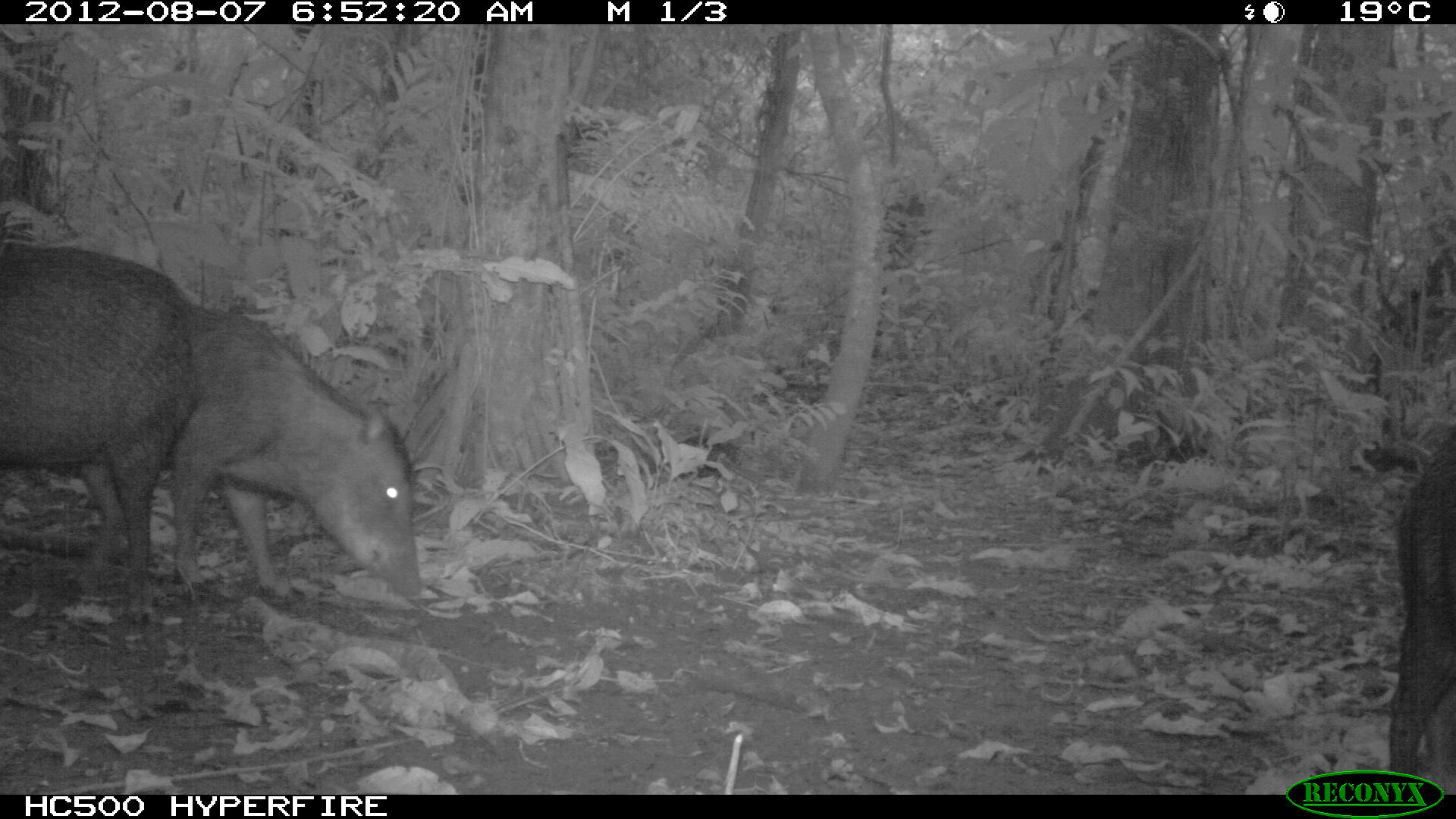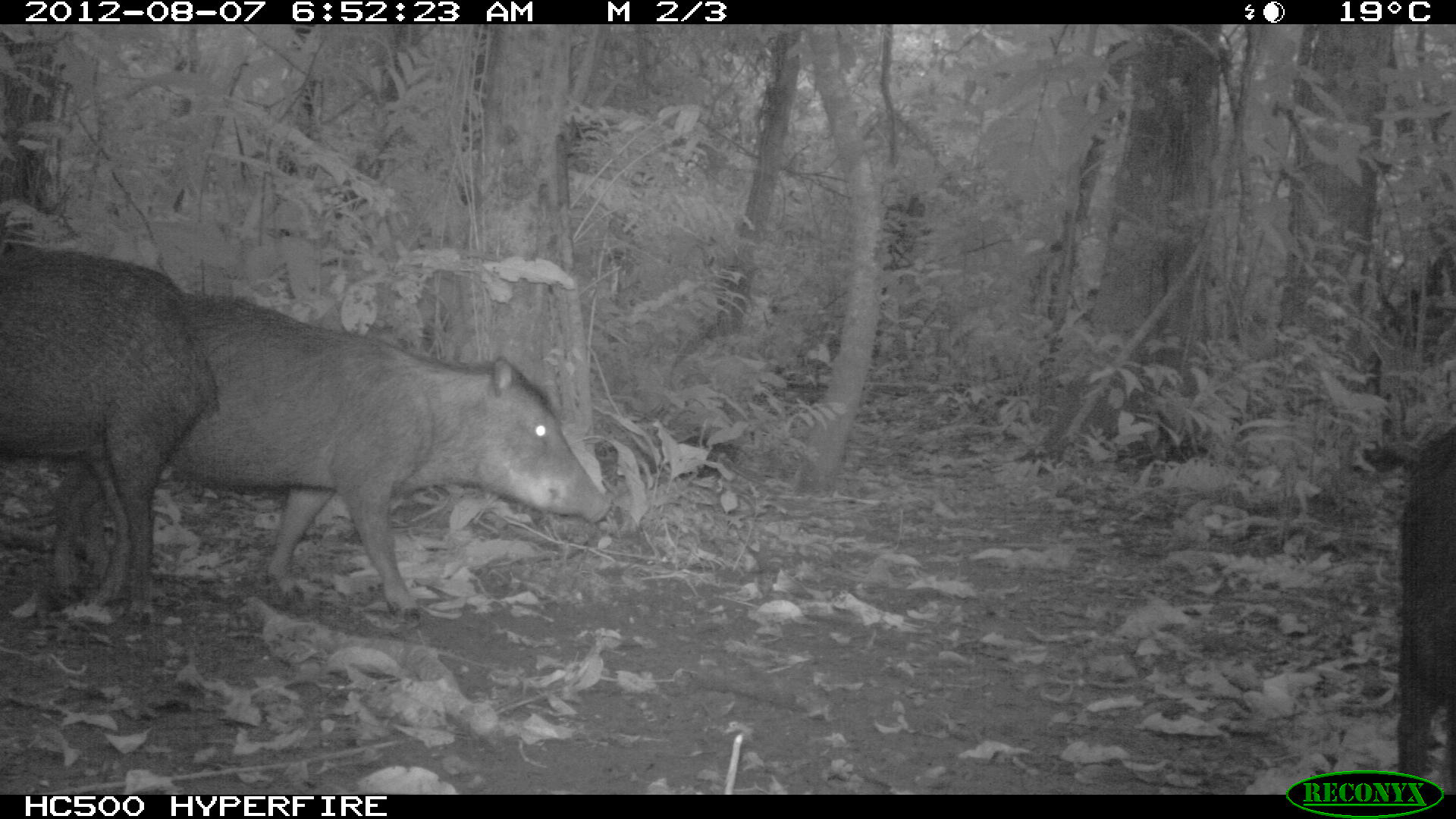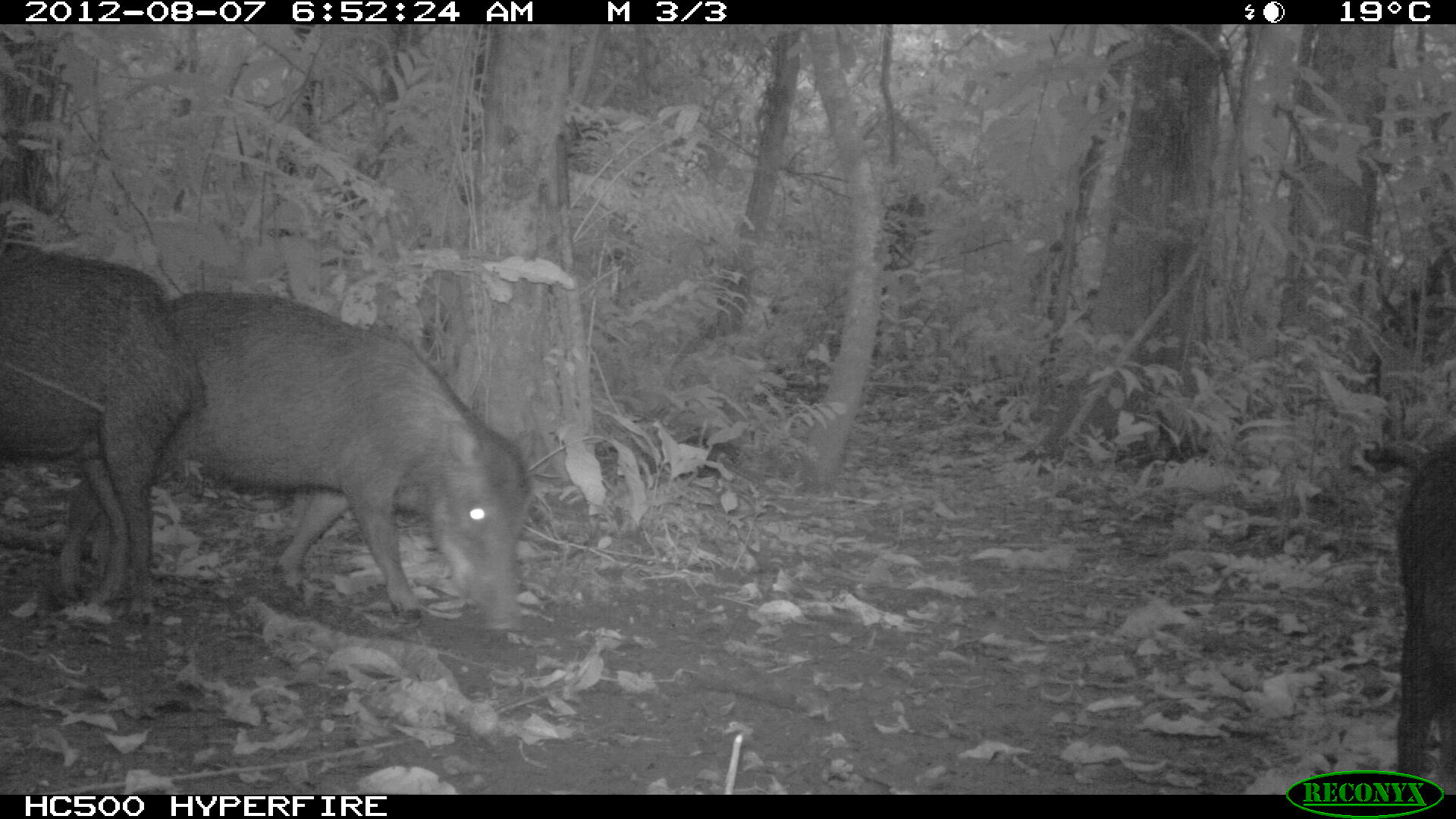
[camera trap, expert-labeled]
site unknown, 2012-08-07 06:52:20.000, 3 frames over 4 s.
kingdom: Animalia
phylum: Chordata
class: Mammalia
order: Artiodactyla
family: Tayassuidae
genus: Tayassu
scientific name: Tayassu pecari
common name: white-lipped peccary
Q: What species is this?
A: Tayassu pecari (white-lipped peccary).